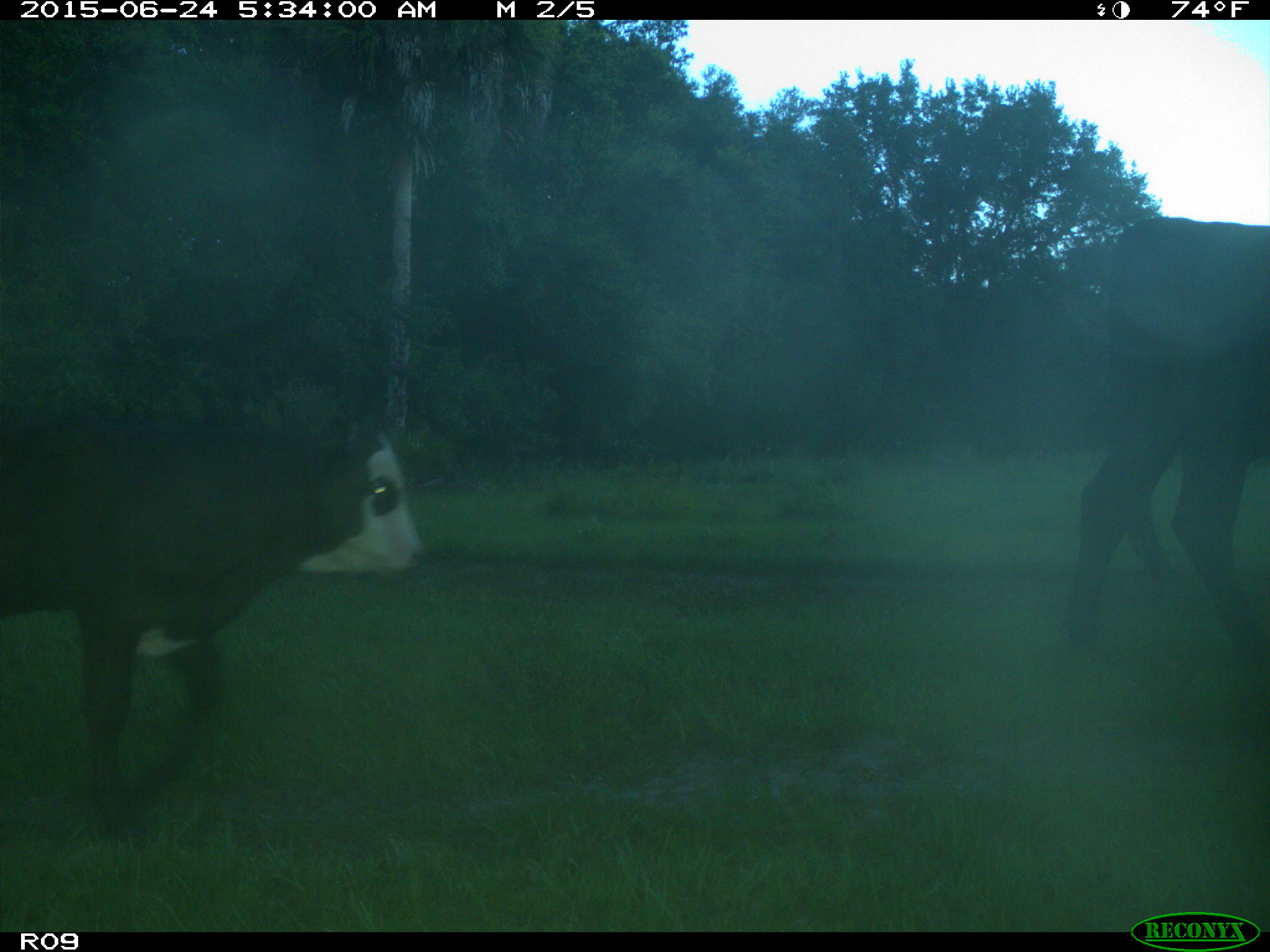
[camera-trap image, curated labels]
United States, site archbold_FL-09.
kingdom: Animalia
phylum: Chordata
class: Mammalia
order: Artiodactyla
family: Bovidae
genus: Bos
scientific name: Bos taurus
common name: domestic cow